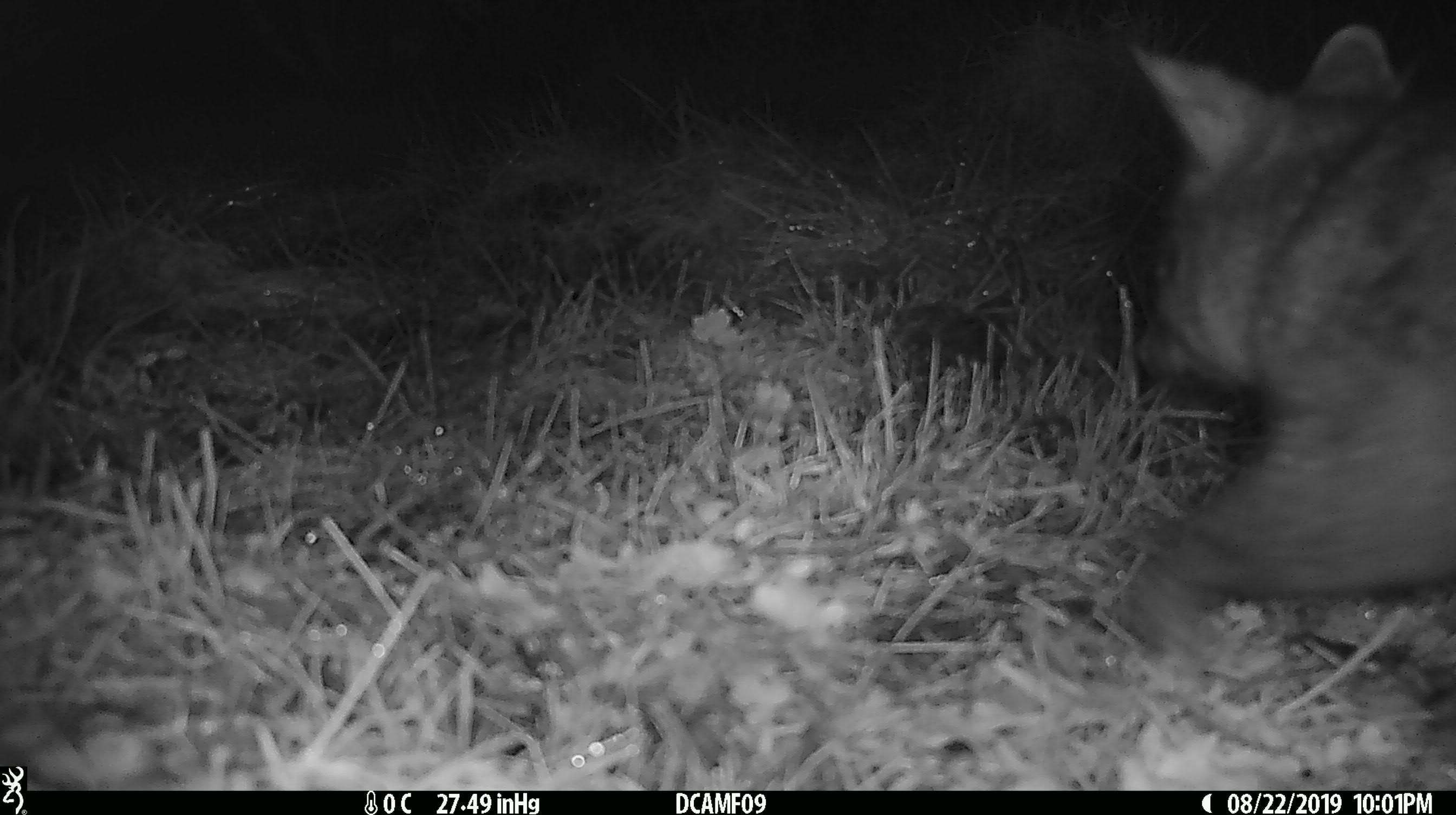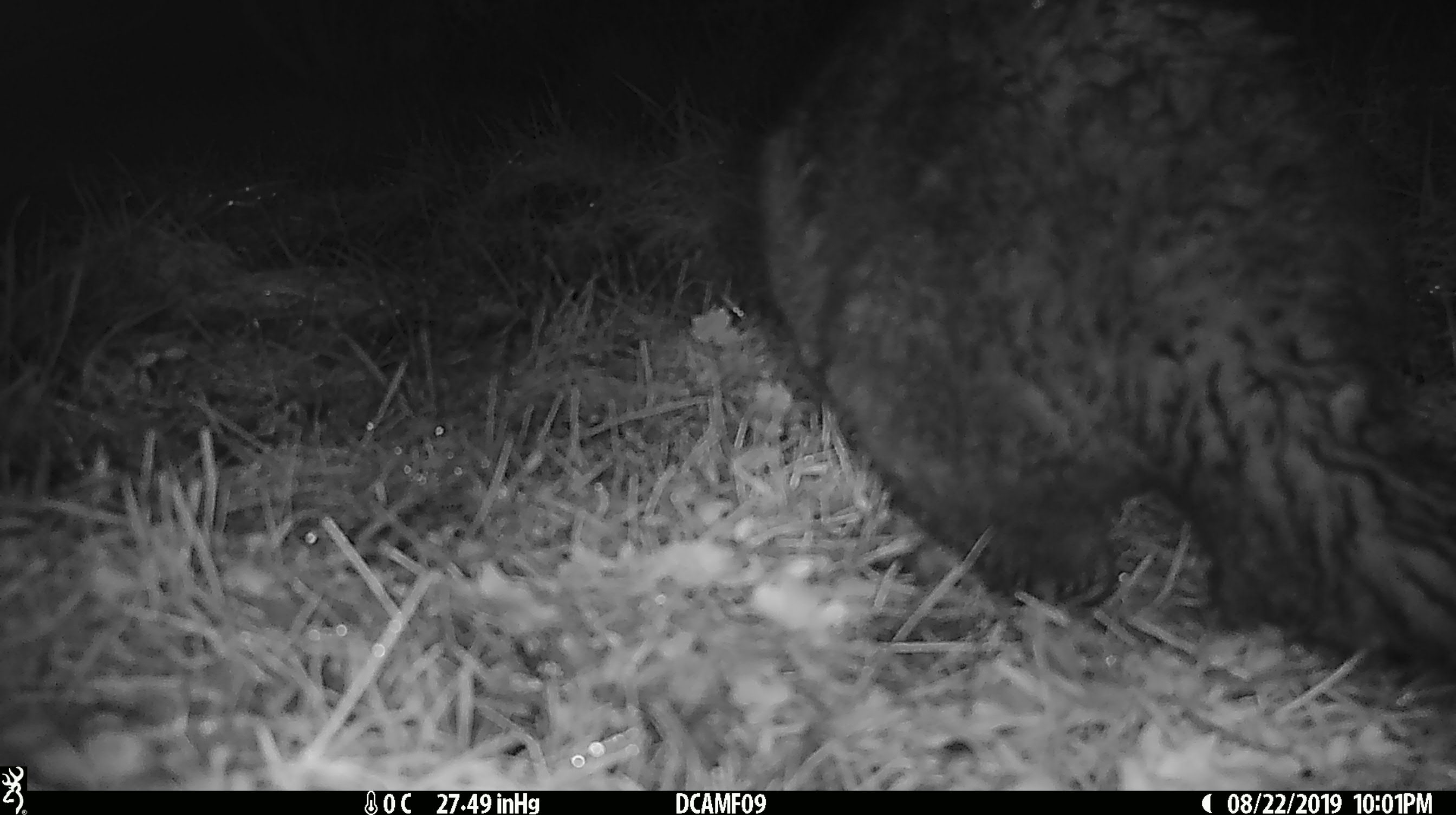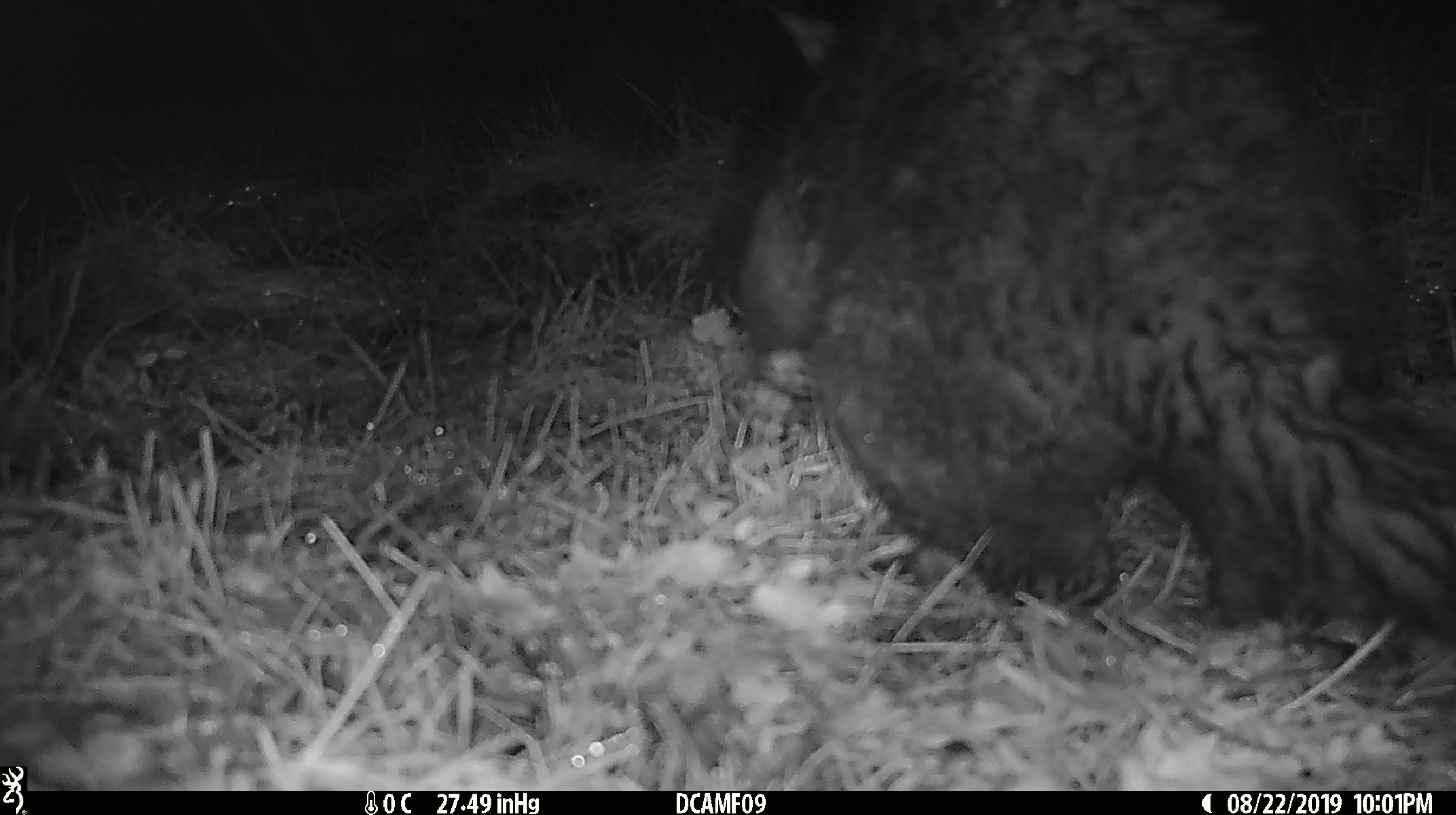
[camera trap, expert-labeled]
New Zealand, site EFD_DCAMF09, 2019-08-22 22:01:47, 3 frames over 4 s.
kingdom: Animalia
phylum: Chordata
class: Mammalia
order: Diprotodontia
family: Phalangeridae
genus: Trichosurus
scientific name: Trichosurus vulpecula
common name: common brushtail possum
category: possum